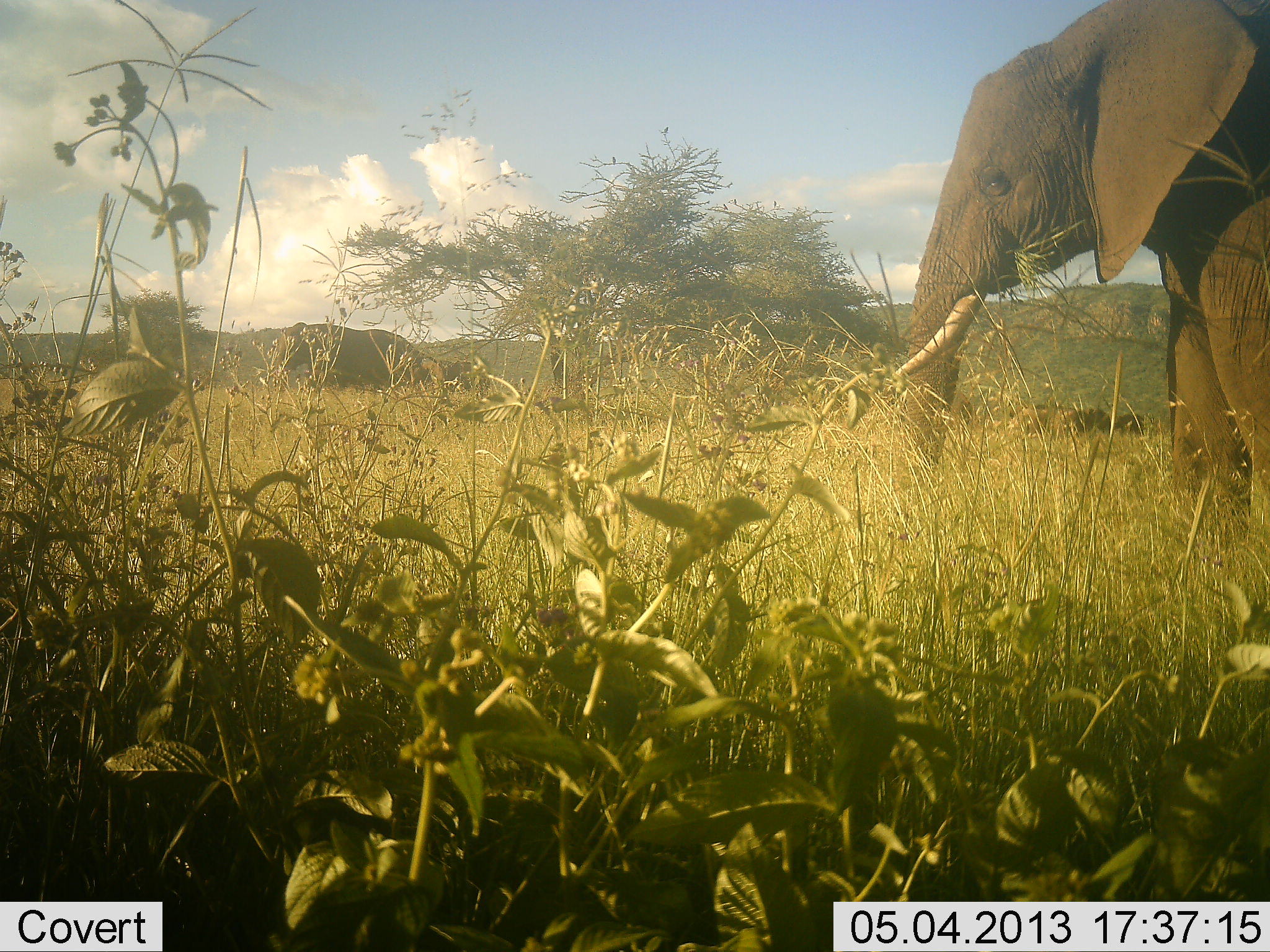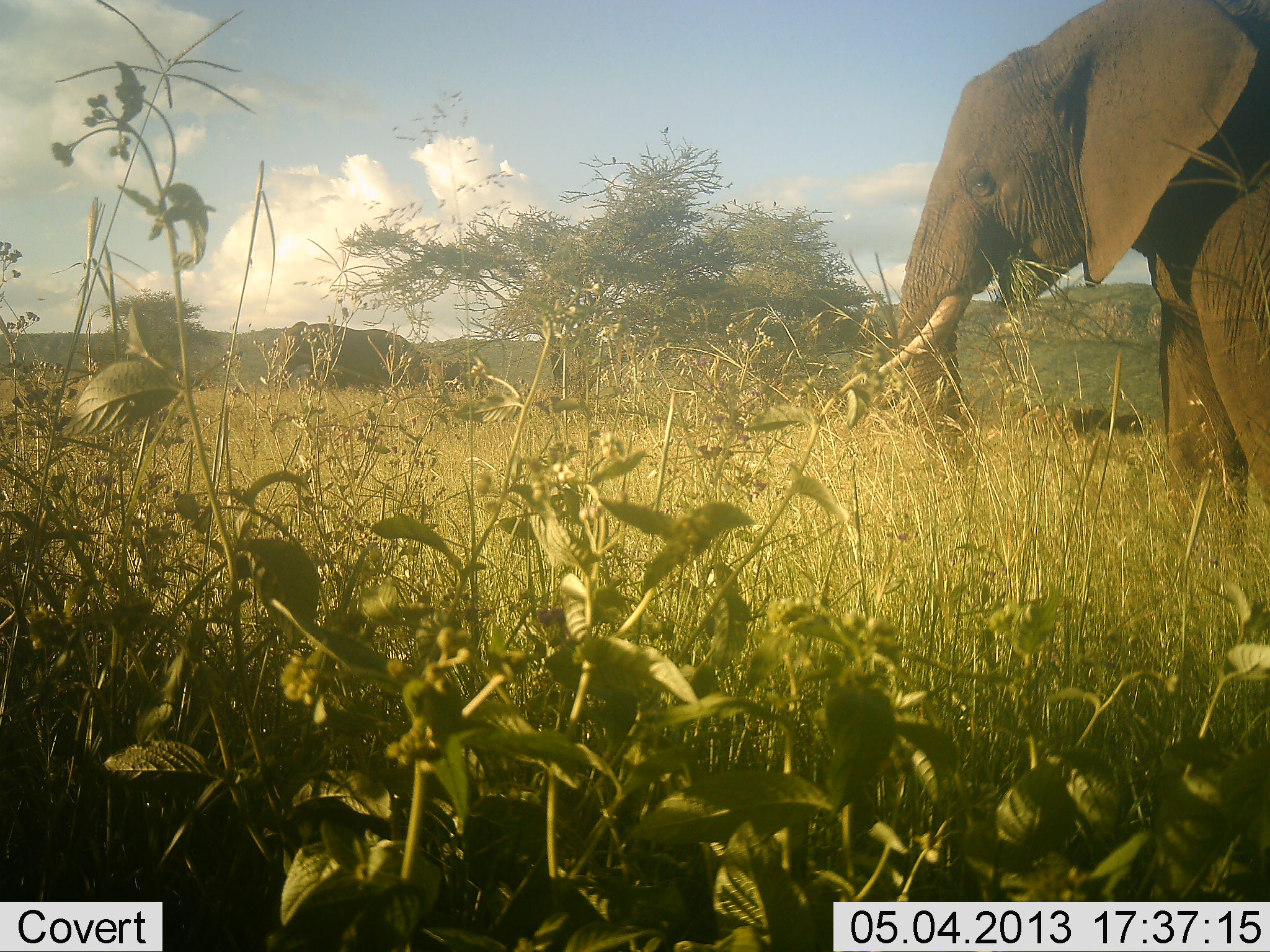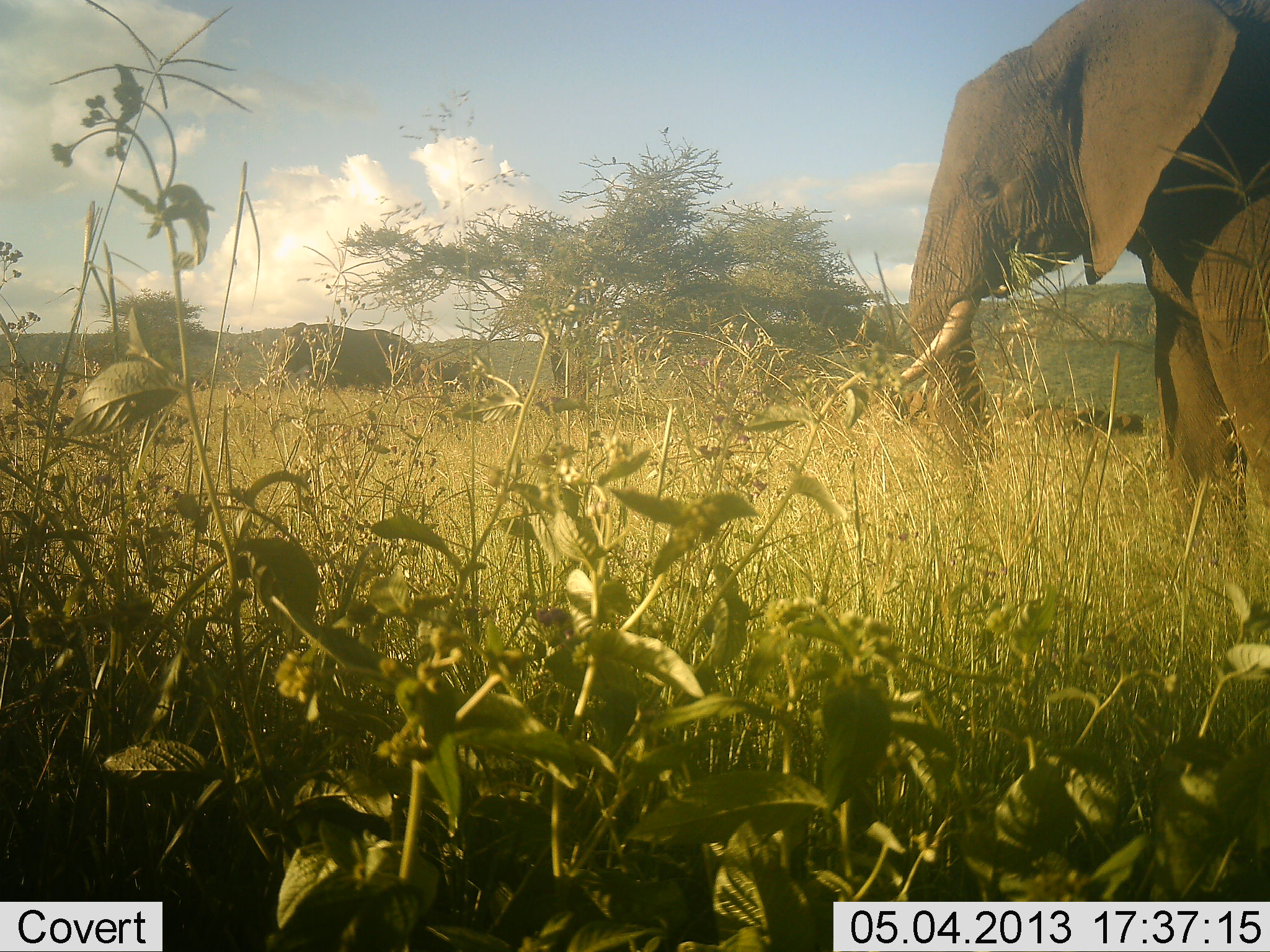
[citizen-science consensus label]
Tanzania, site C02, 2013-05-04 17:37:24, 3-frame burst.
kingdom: Animalia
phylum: Chordata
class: Mammalia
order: Proboscidea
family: Elephantidae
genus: Loxodonta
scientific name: Loxodonta africana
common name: african bush elephant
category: elephant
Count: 2.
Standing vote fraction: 67%.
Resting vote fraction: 0%.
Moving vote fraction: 6%.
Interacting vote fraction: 0%.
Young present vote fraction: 0%.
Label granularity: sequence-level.